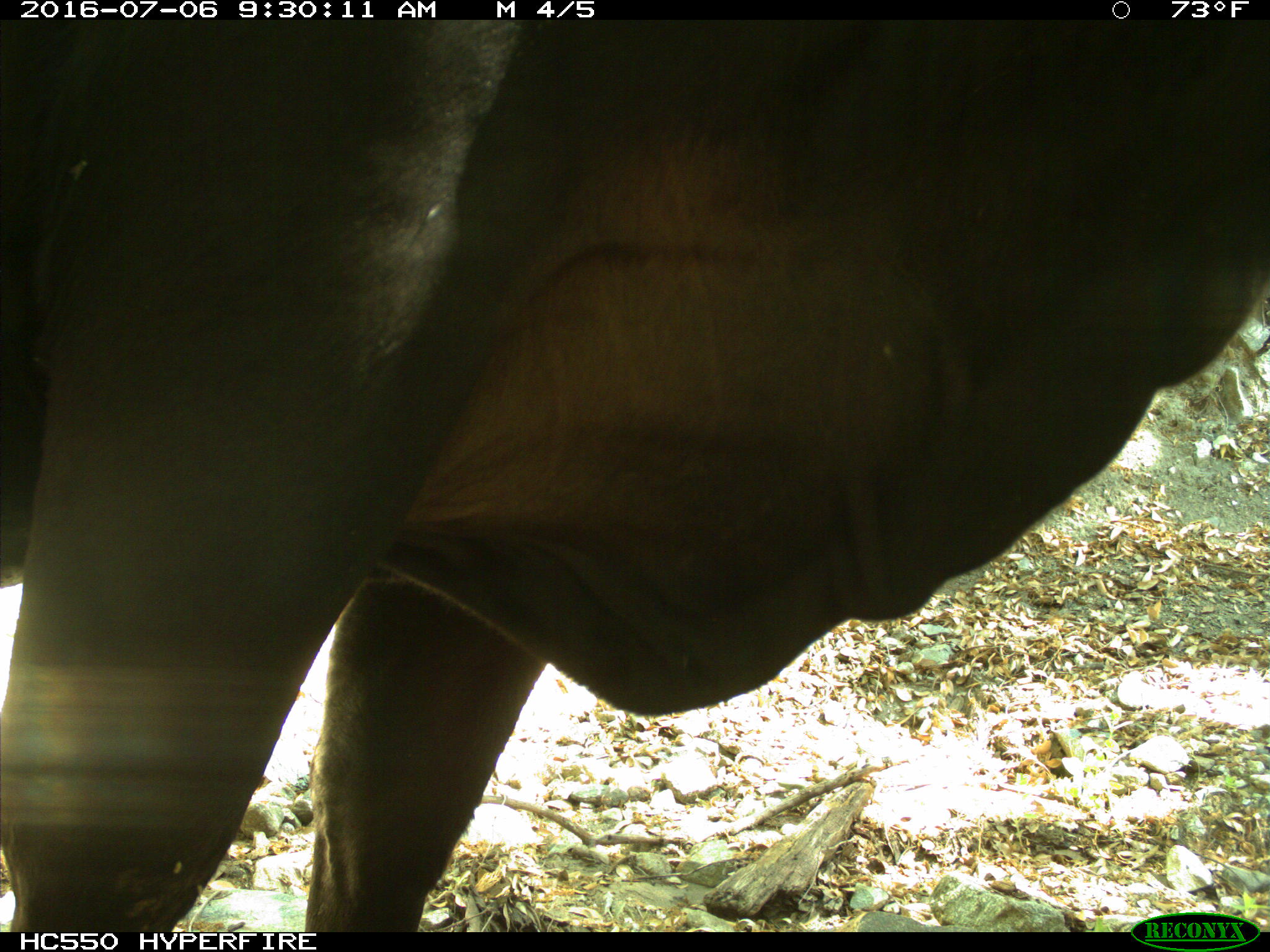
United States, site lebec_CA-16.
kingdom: Animalia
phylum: Chordata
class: Mammalia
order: Artiodactyla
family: Bovidae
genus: Bos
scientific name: Bos taurus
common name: domestic cow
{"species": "Bos taurus (domestic cow)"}